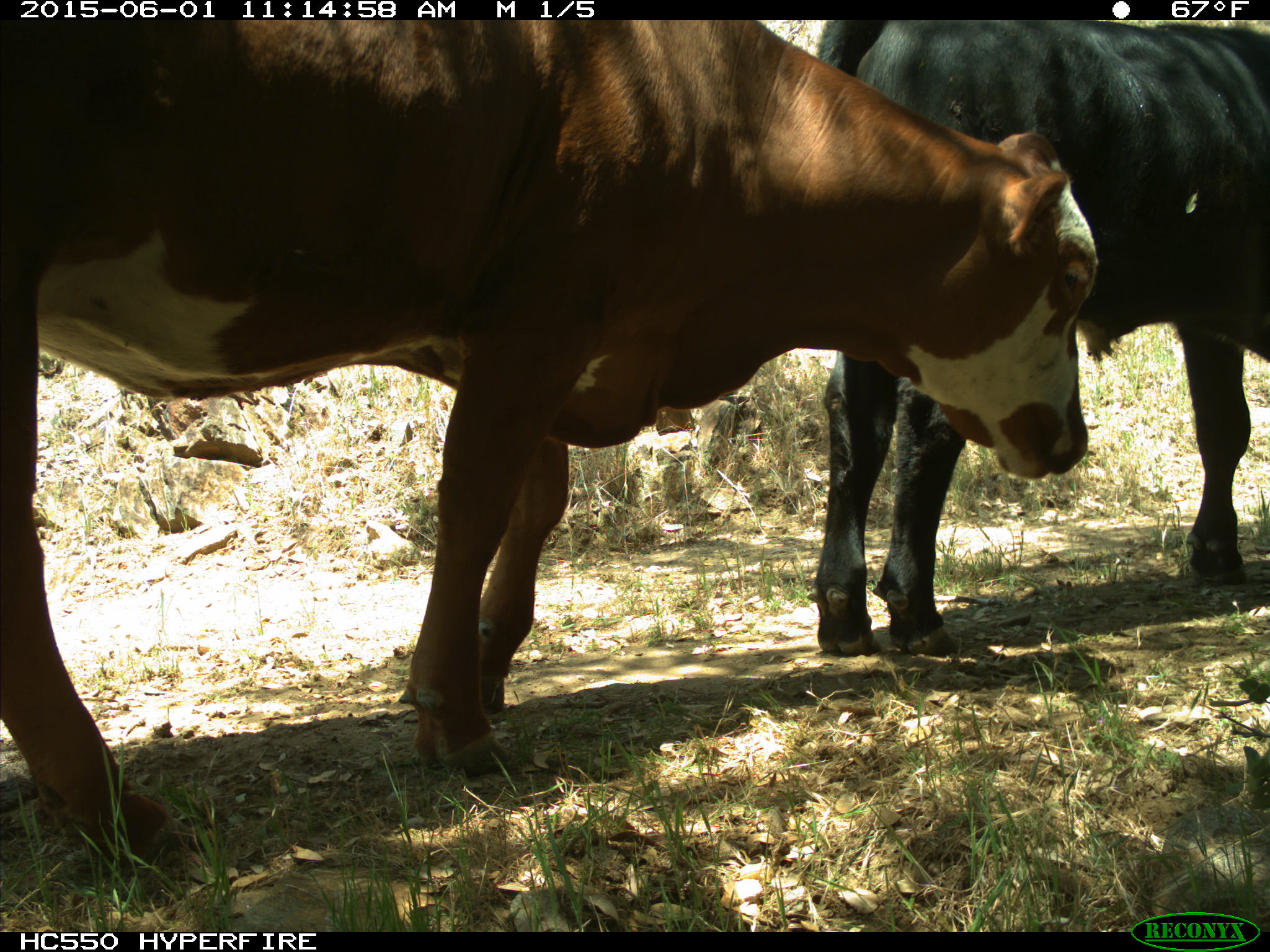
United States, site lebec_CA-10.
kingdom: Animalia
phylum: Chordata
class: Mammalia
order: Artiodactyla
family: Bovidae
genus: Bos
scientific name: Bos taurus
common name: domestic cow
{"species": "Bos taurus (domestic cow)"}